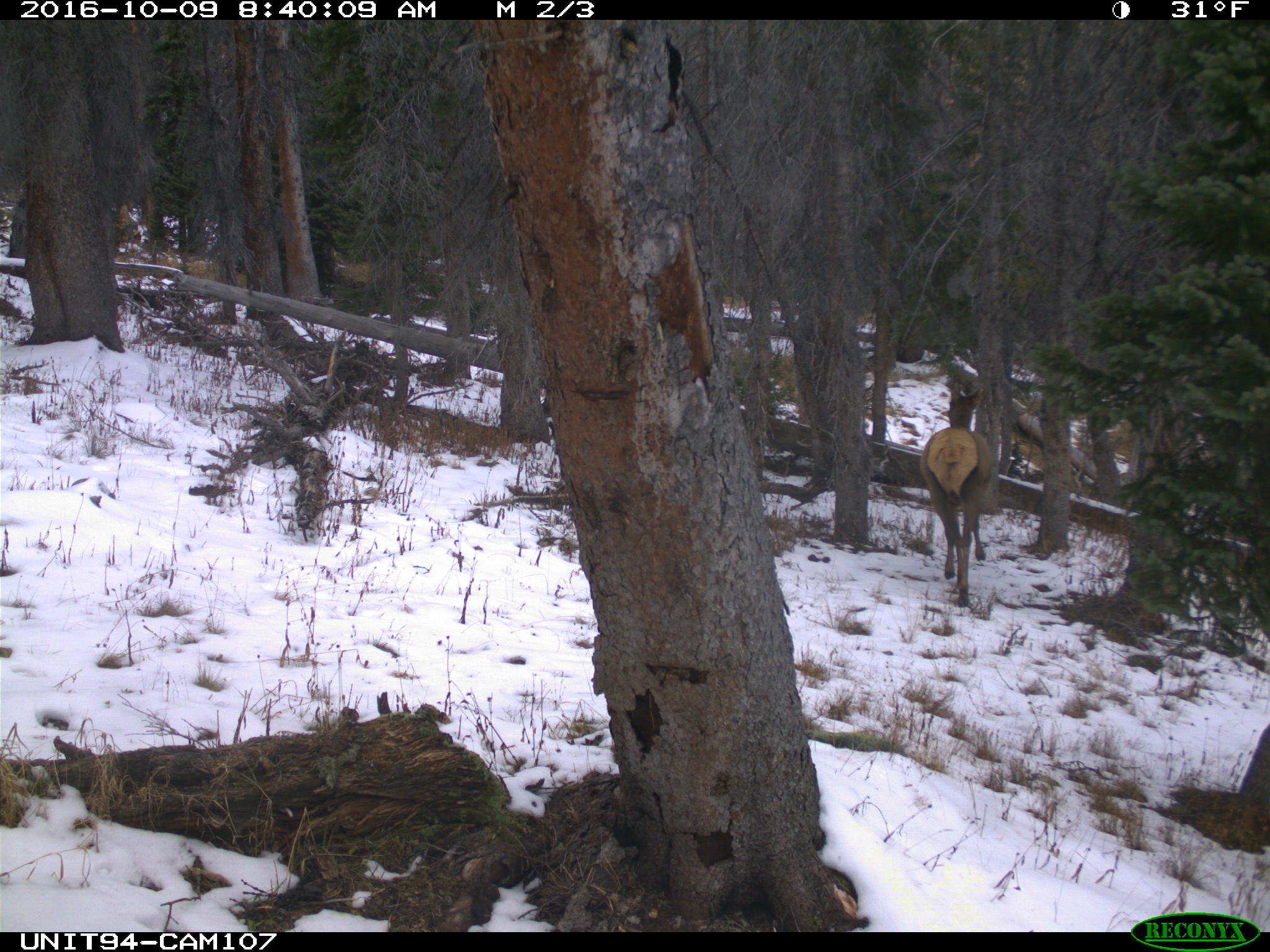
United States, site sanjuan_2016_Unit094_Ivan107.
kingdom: Animalia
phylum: Chordata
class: Mammalia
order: Artiodactyla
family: Cervidae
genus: Cervus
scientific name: Cervus elaphus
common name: red deer